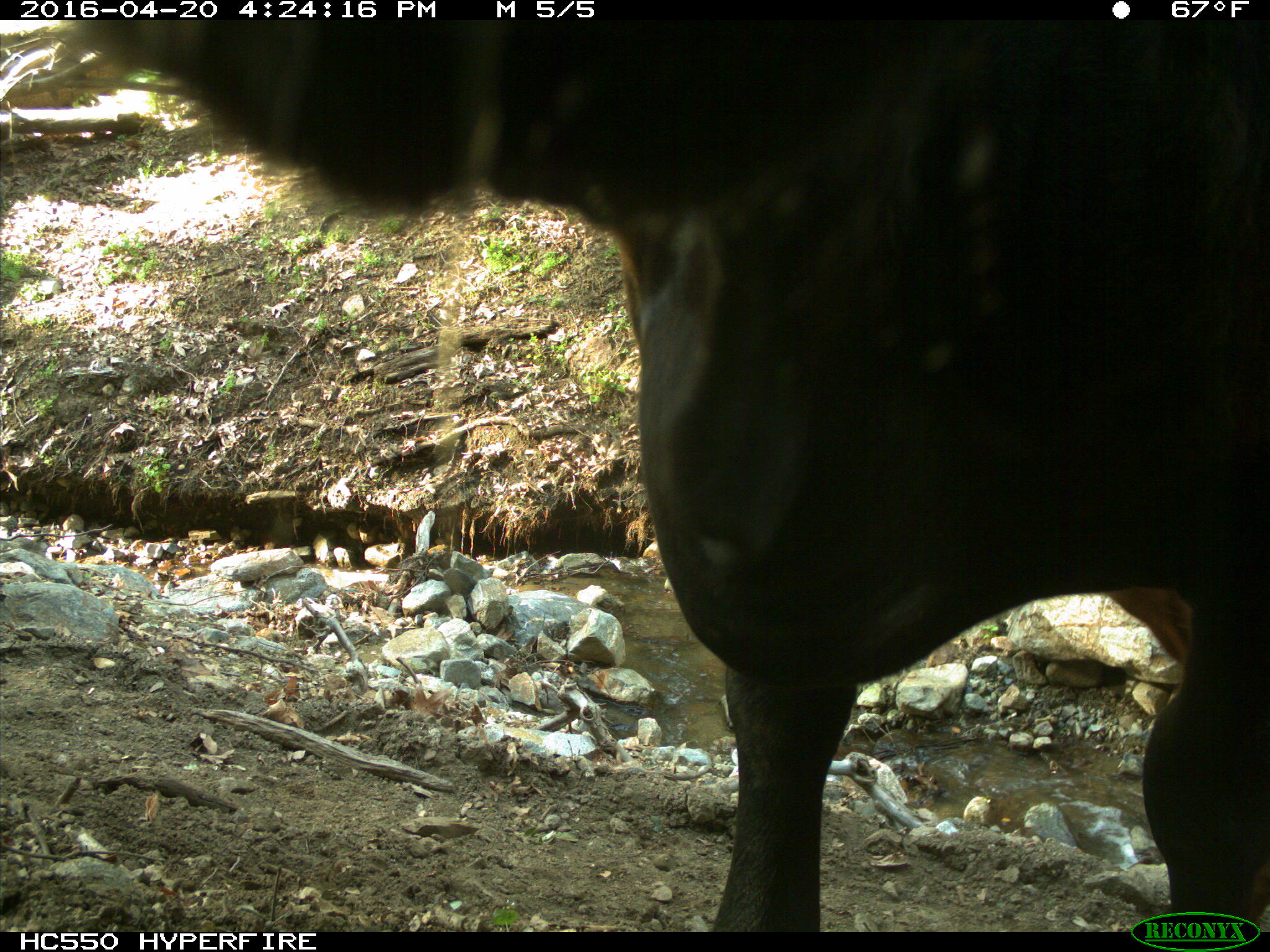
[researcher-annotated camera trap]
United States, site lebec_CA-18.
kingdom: Animalia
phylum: Chordata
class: Mammalia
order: Artiodactyla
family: Bovidae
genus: Bos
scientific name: Bos taurus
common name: domestic cow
Bos taurus (domestic cow).